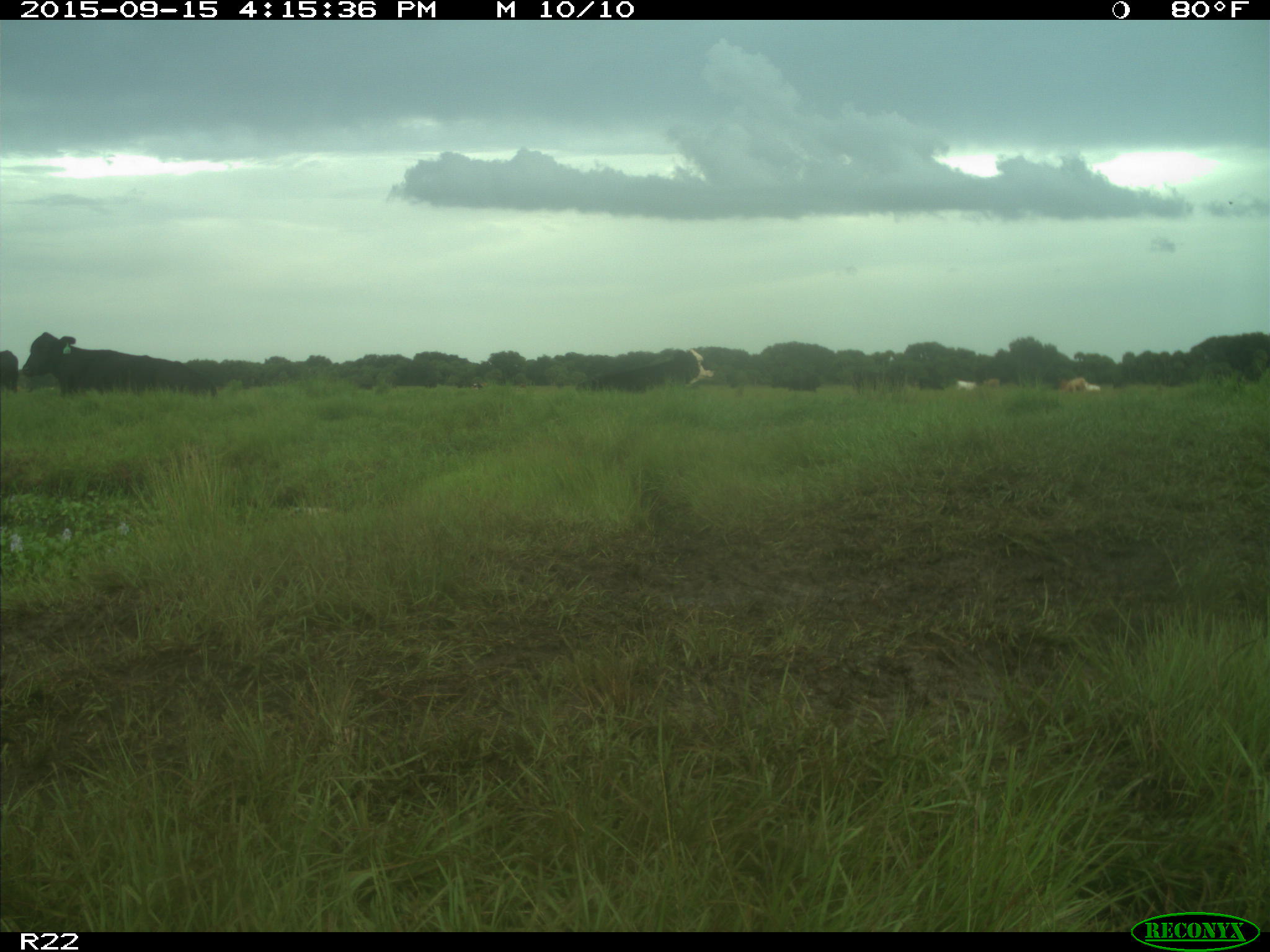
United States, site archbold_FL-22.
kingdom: Animalia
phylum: Chordata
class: Mammalia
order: Artiodactyla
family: Bovidae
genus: Bos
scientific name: Bos taurus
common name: domestic cow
Bos taurus (domestic cow).